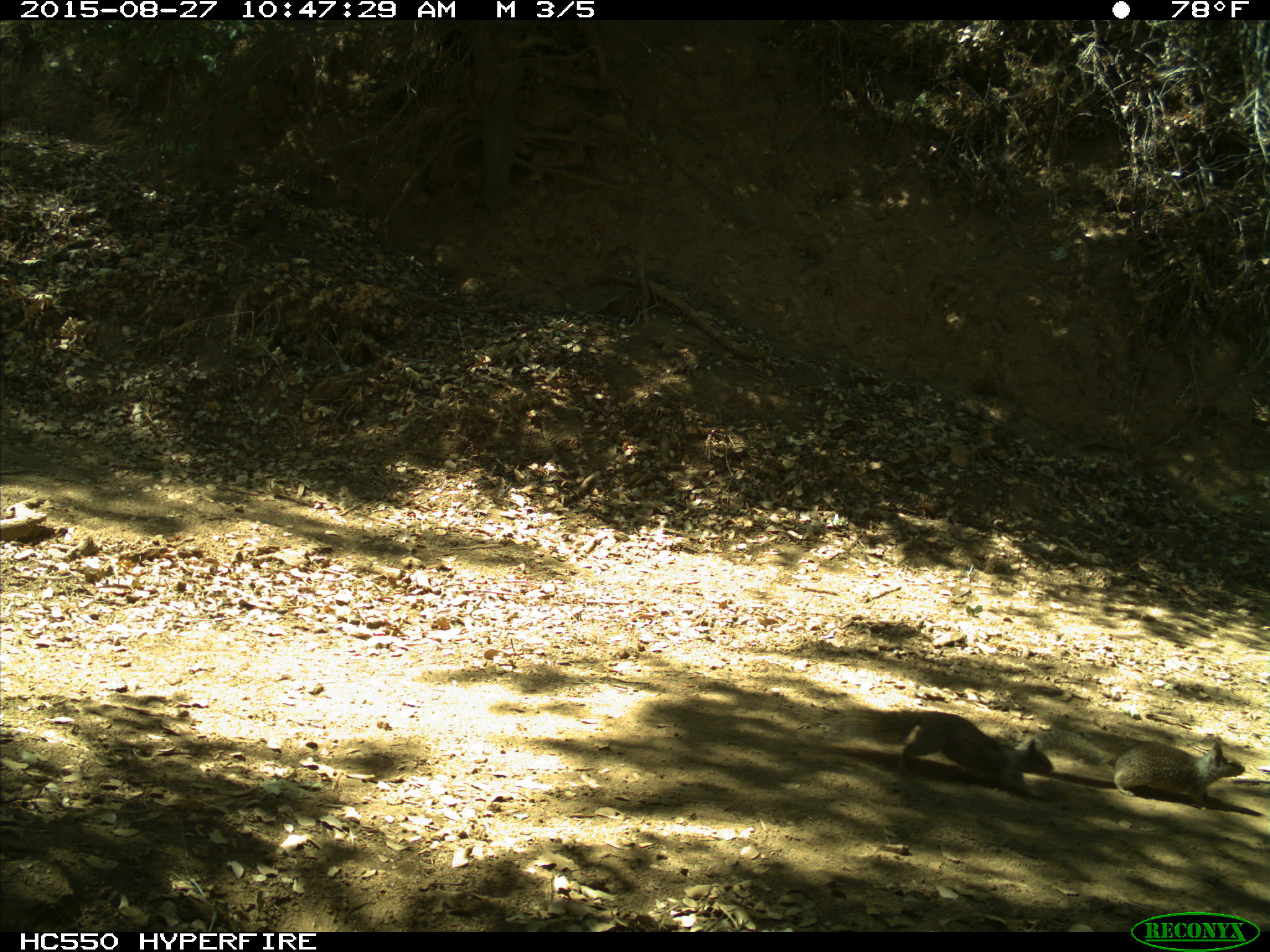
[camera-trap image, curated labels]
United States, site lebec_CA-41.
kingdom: Animalia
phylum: Chordata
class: Mammalia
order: Rodentia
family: Sciuridae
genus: Otospermophilus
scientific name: Otospermophilus beecheyi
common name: california ground squirrel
Otospermophilus beecheyi (california ground squirrel).